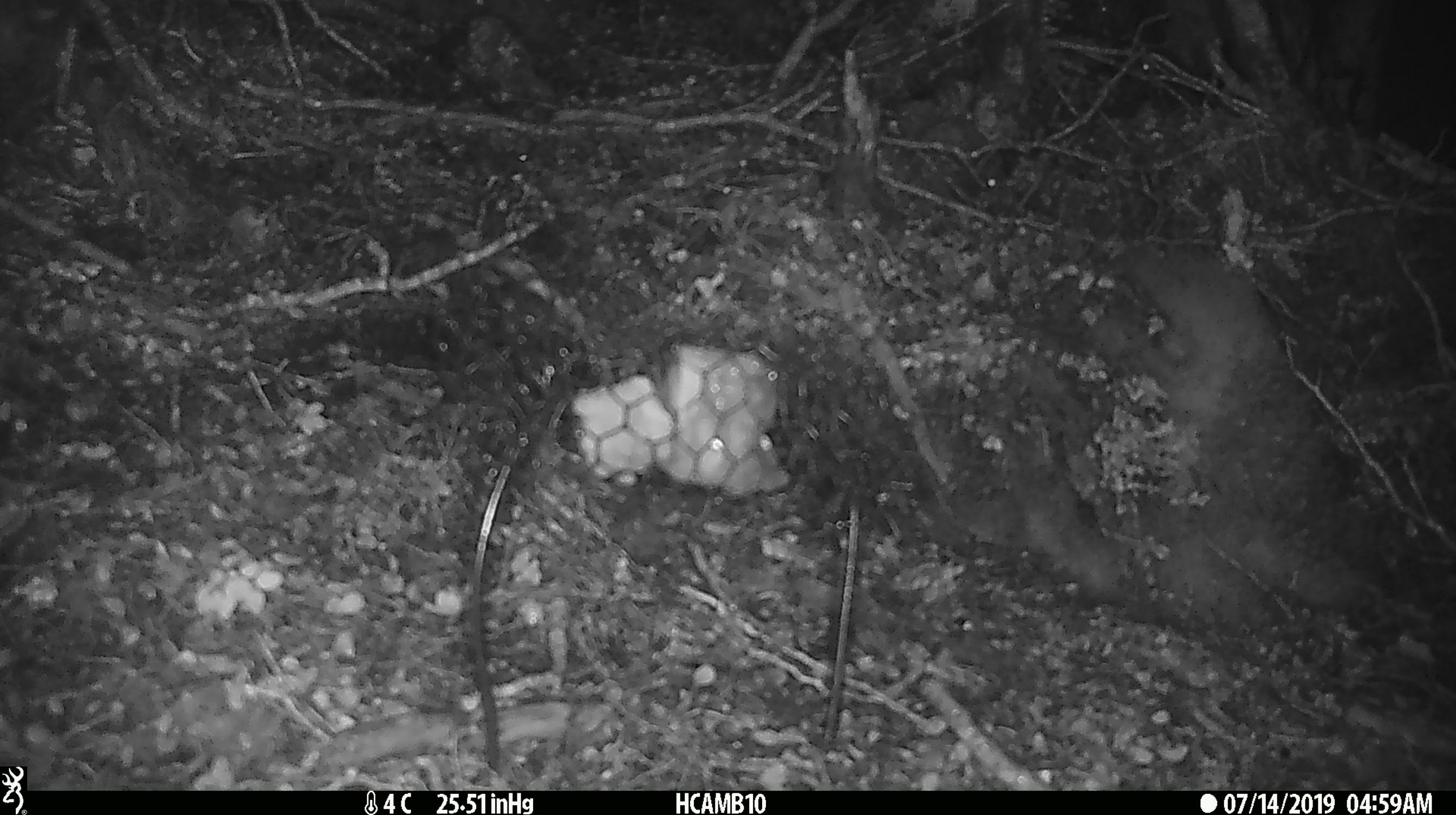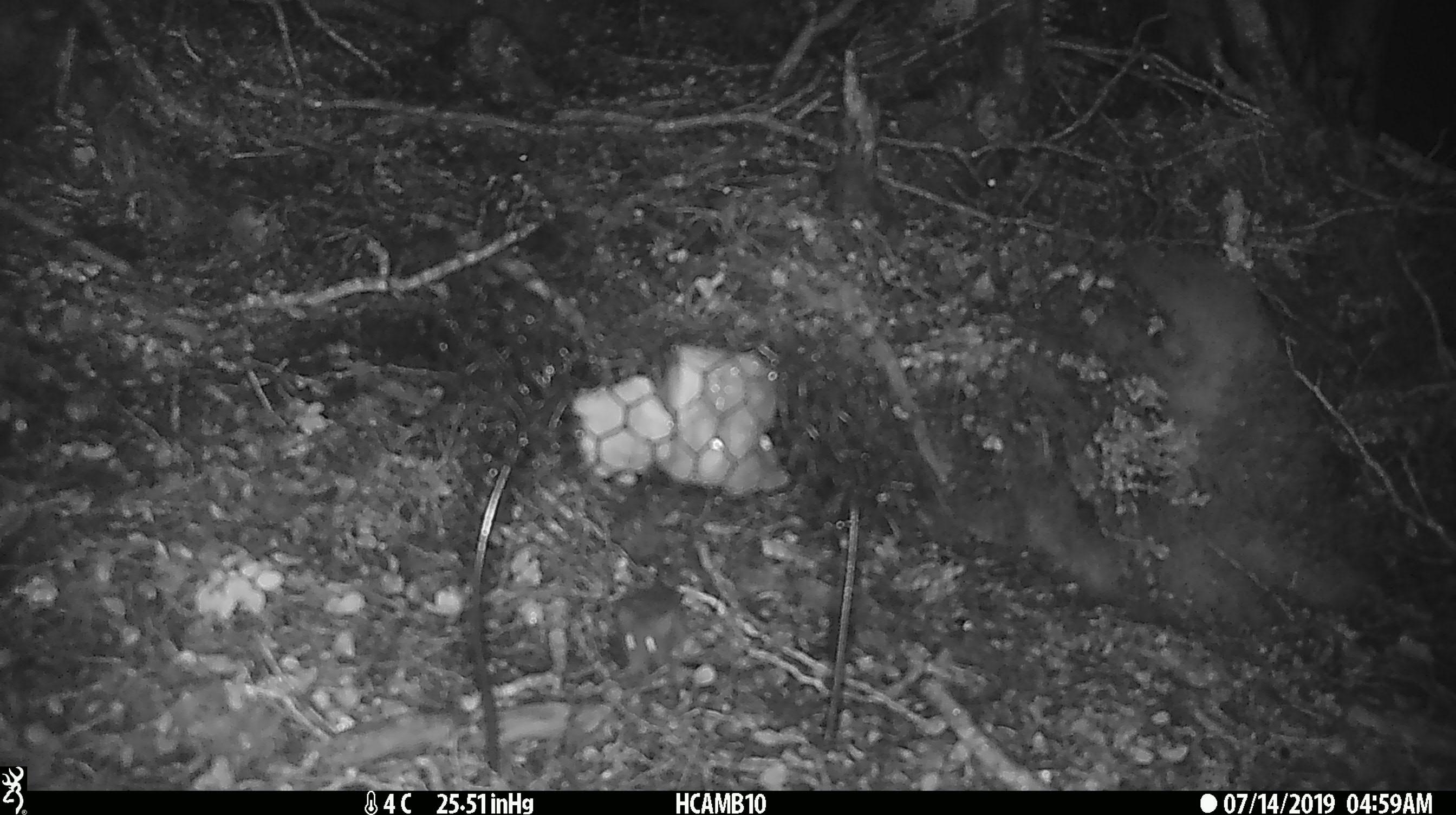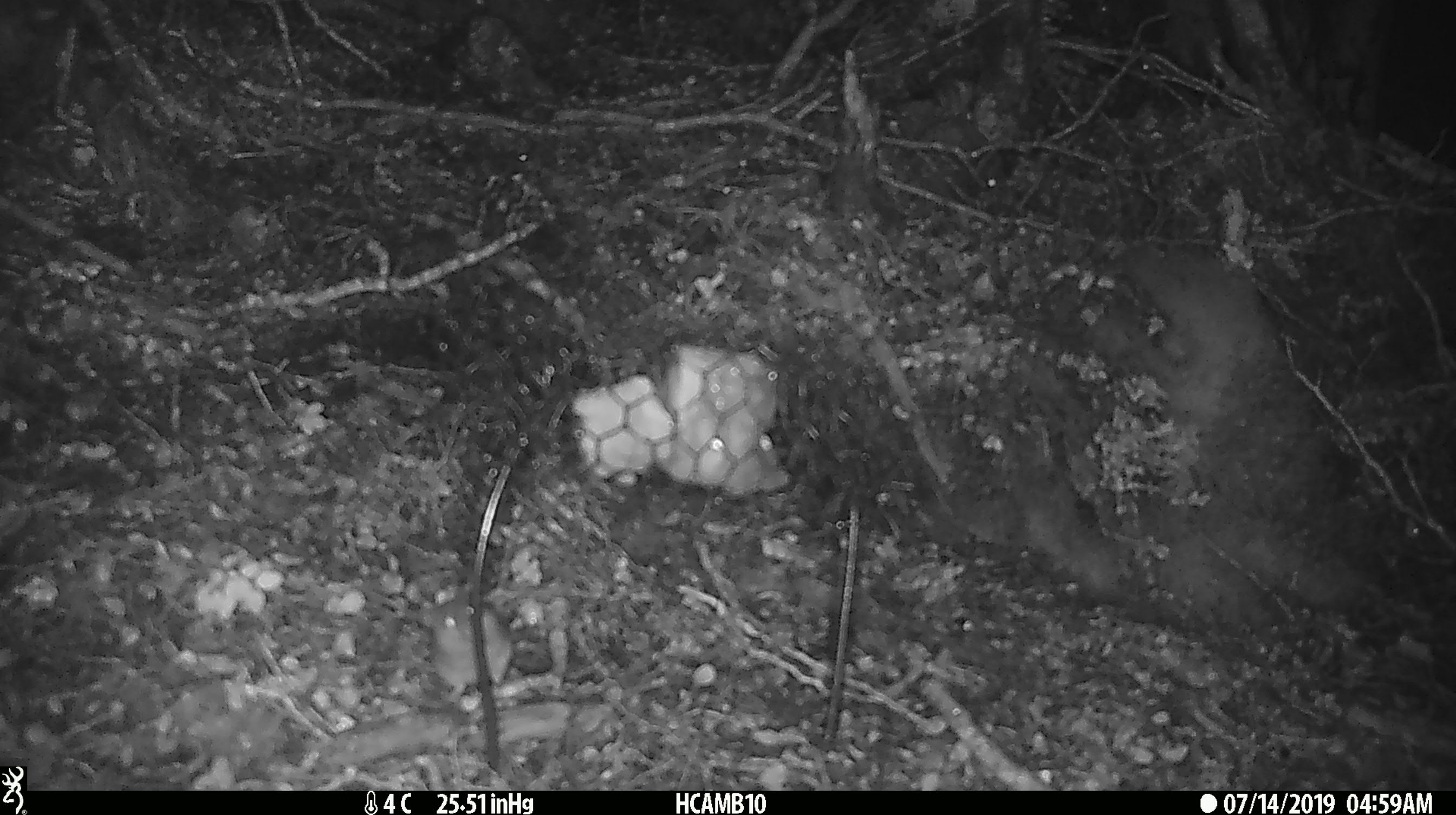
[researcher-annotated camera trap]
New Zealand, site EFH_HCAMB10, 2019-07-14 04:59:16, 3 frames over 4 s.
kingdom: Animalia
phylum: Chordata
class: Mammalia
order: Rodentia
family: Muridae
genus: Mus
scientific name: Mus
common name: mouse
Mouse (Mus).